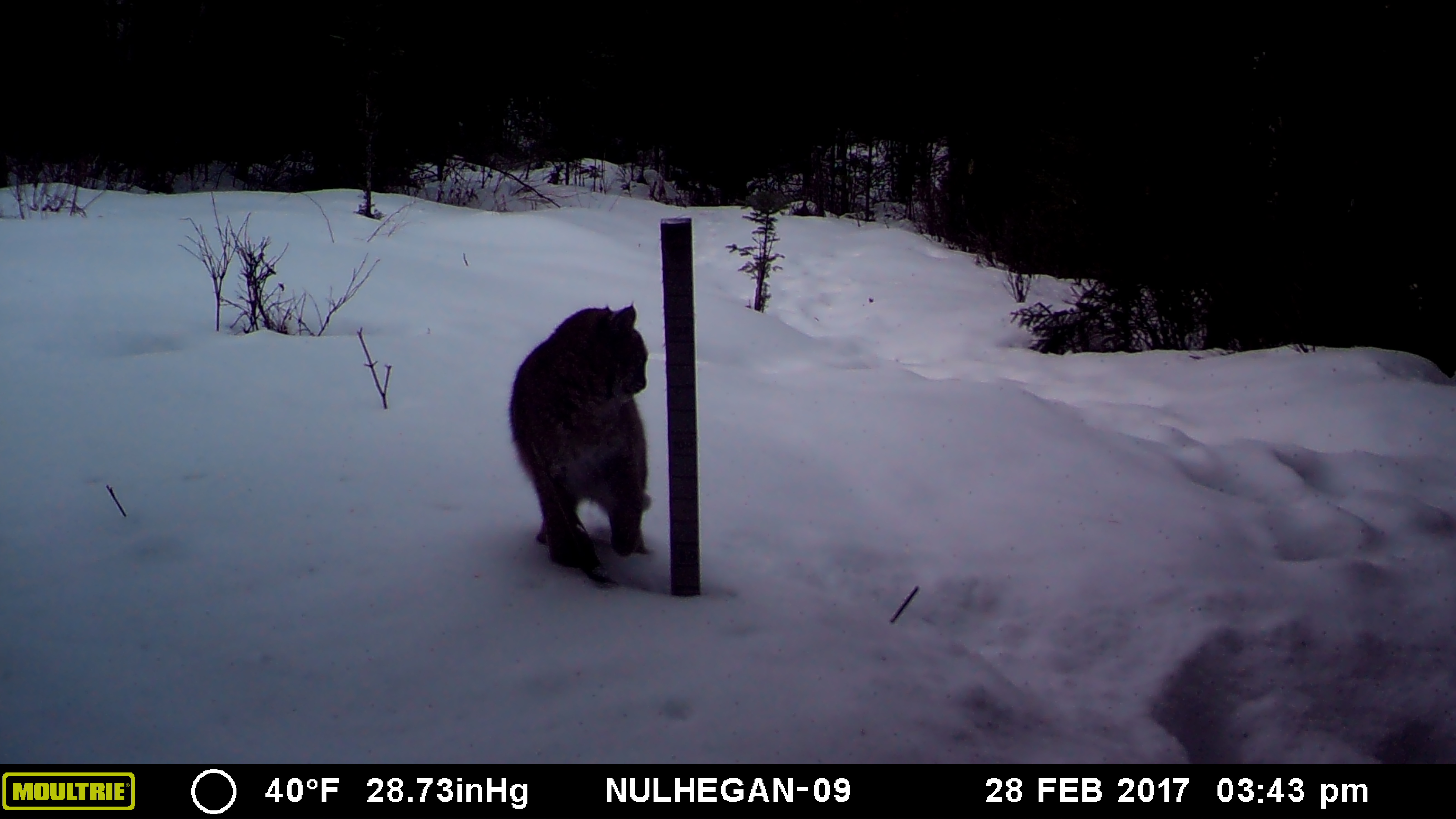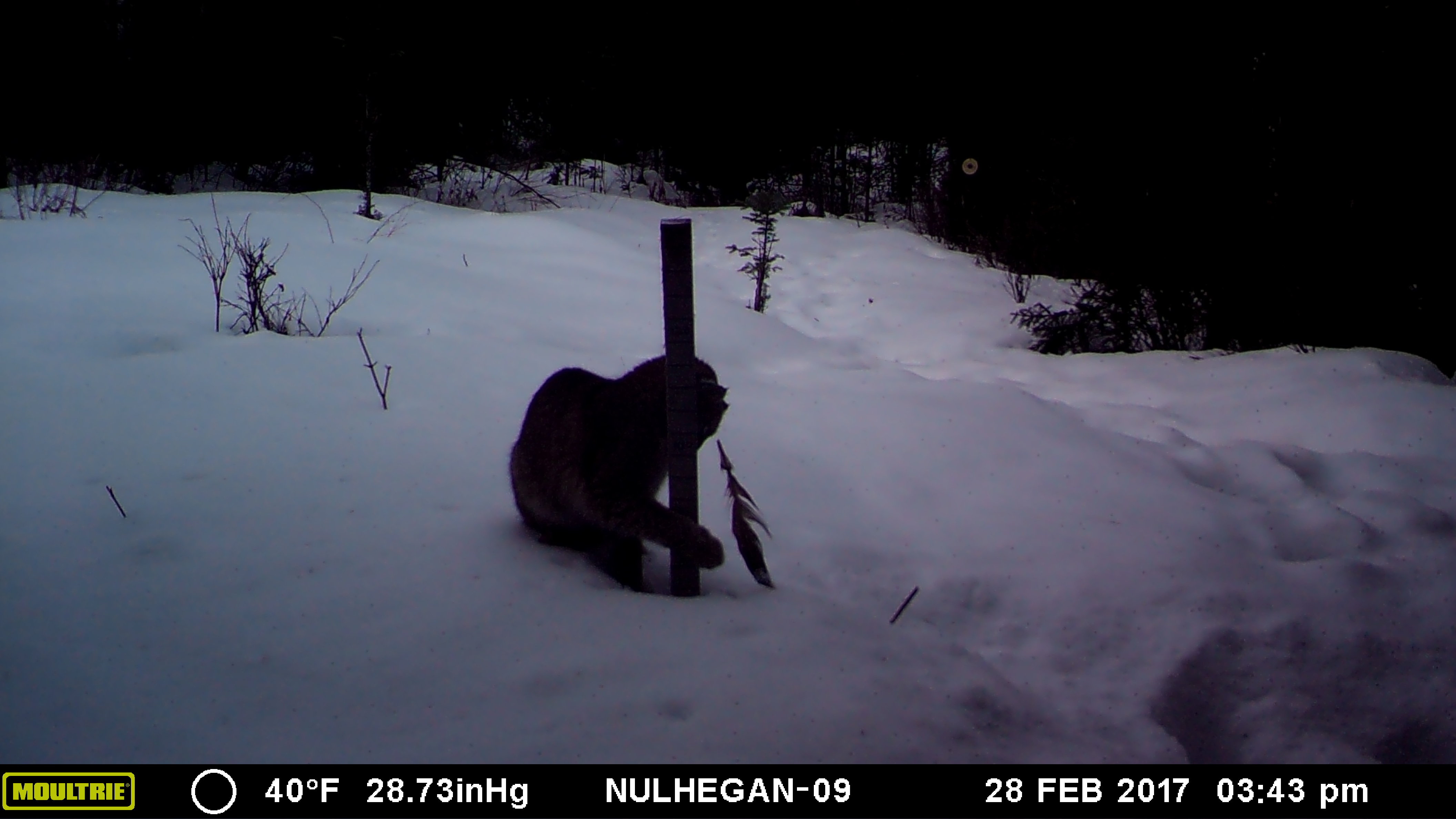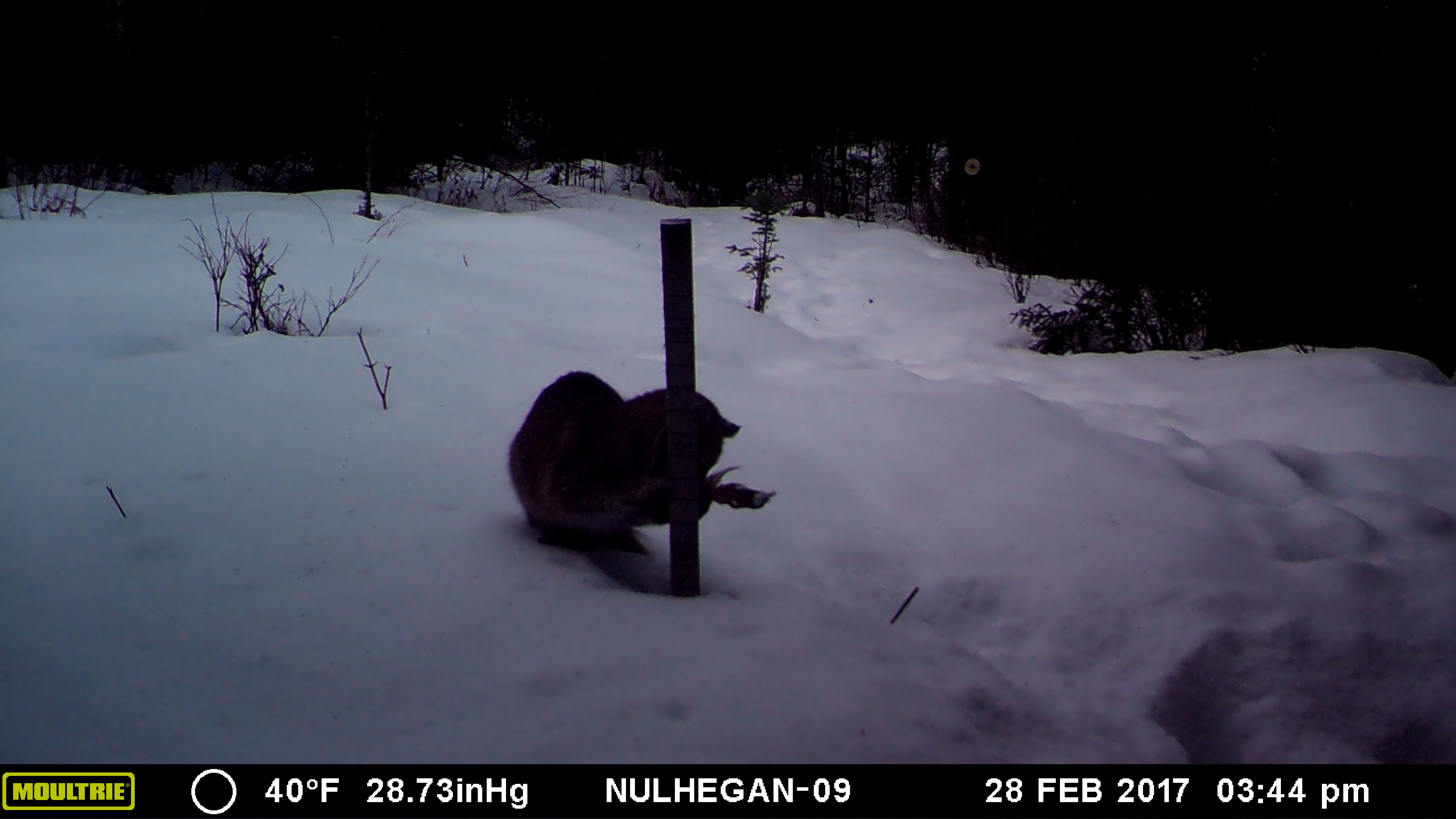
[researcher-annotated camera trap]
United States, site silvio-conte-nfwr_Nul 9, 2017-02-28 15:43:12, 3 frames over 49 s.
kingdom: Animalia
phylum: Chordata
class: Mammalia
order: Carnivora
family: Felidae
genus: Lynx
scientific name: Lynx rufus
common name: bobcat